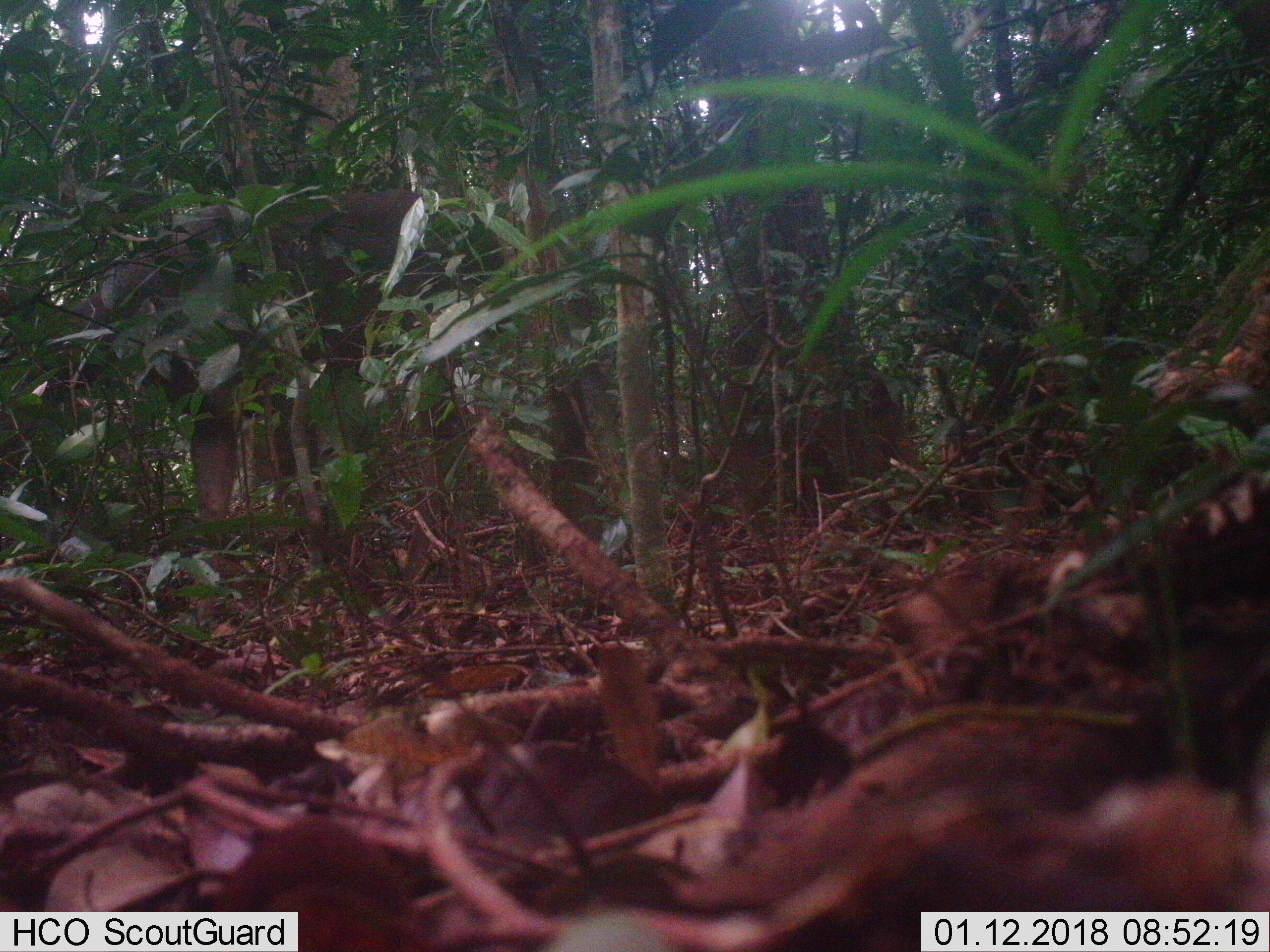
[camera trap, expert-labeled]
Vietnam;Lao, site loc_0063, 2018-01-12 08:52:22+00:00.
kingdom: Animalia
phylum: Chordata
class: Mammalia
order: Artiodactyla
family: Cervidae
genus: Rusa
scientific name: Rusa unicolor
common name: sambar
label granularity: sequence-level